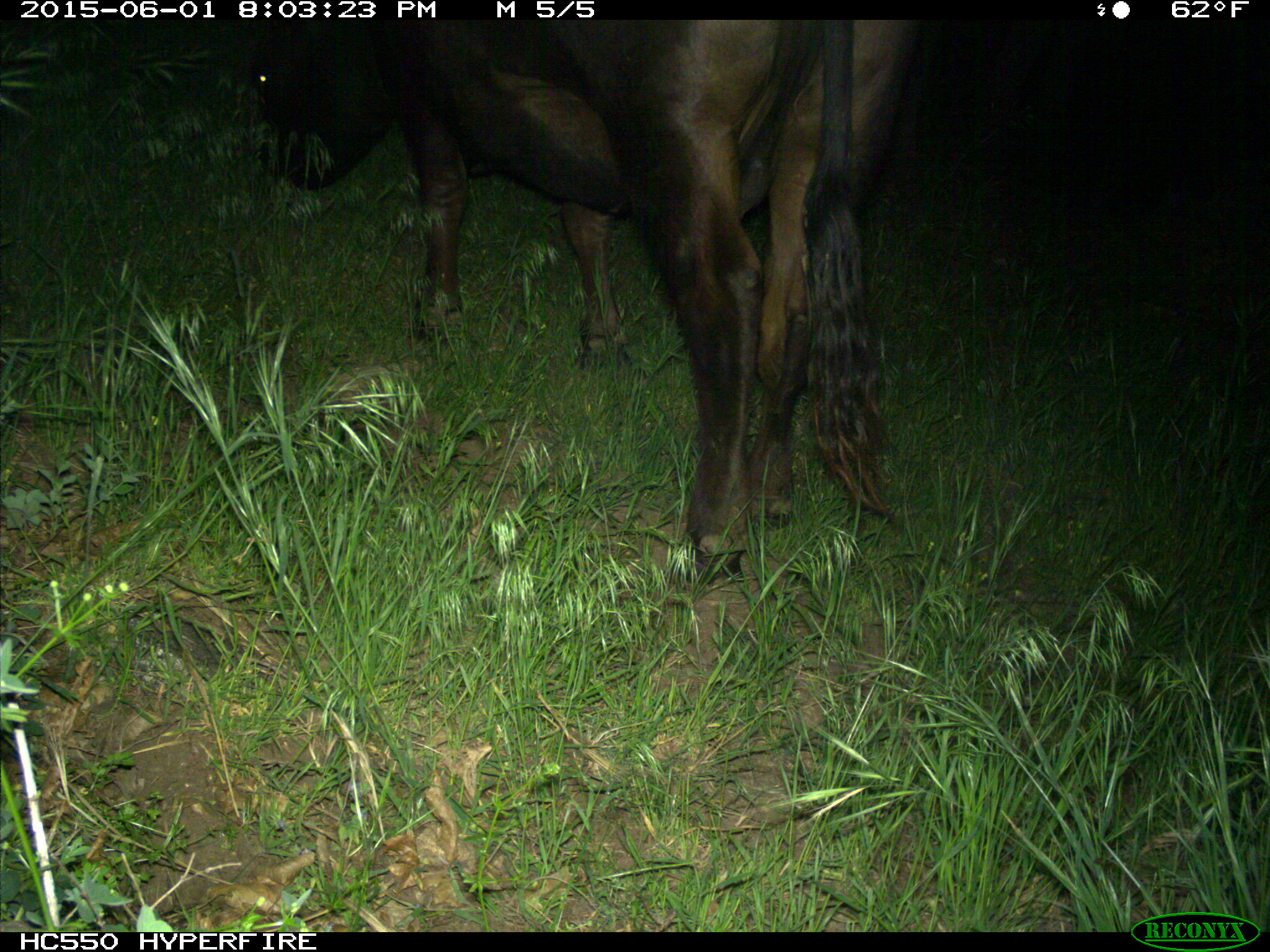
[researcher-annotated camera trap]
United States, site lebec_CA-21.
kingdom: Animalia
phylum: Chordata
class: Mammalia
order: Artiodactyla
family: Bovidae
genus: Bos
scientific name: Bos taurus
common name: domestic cow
Bos taurus (domestic cow).